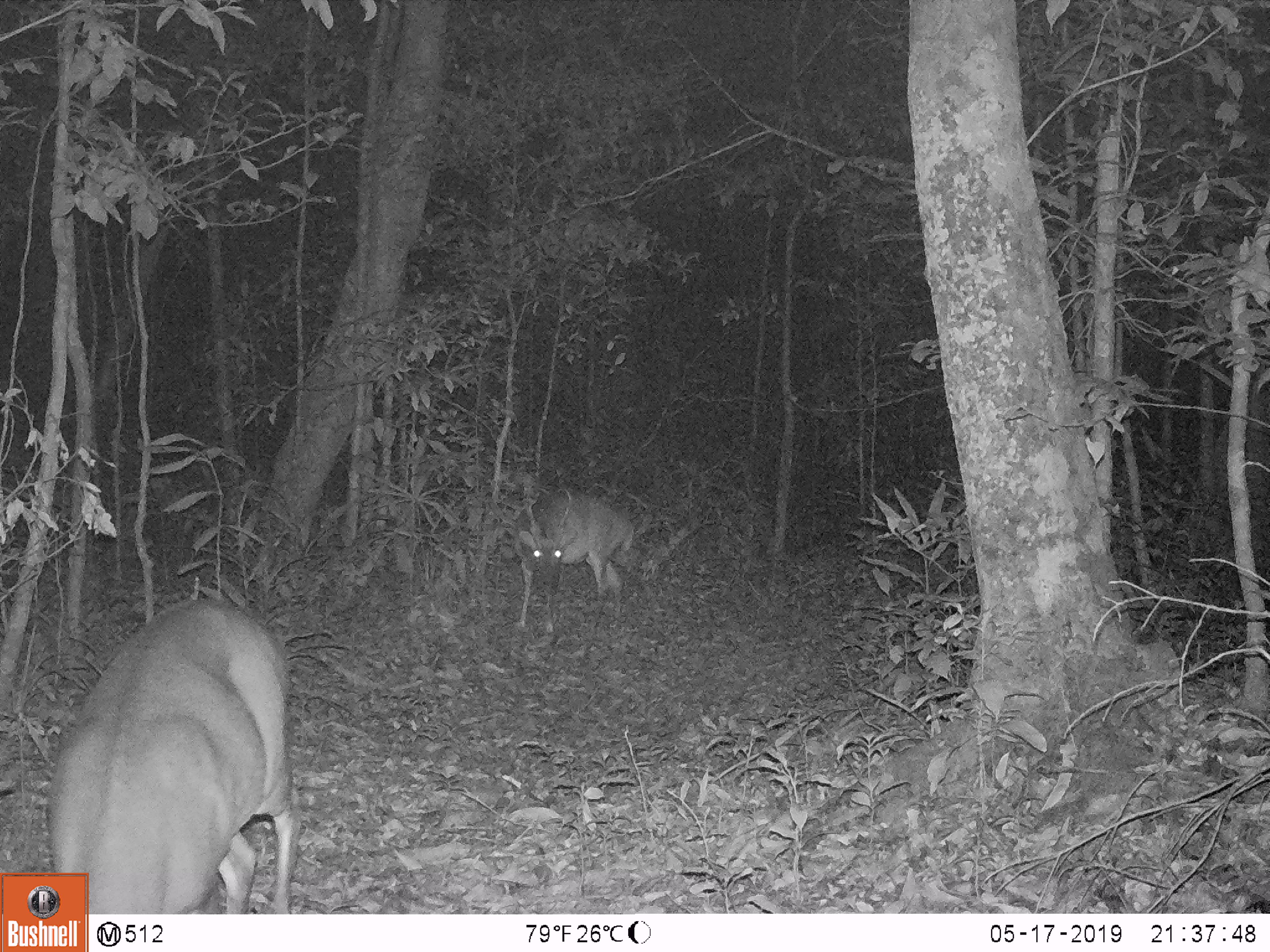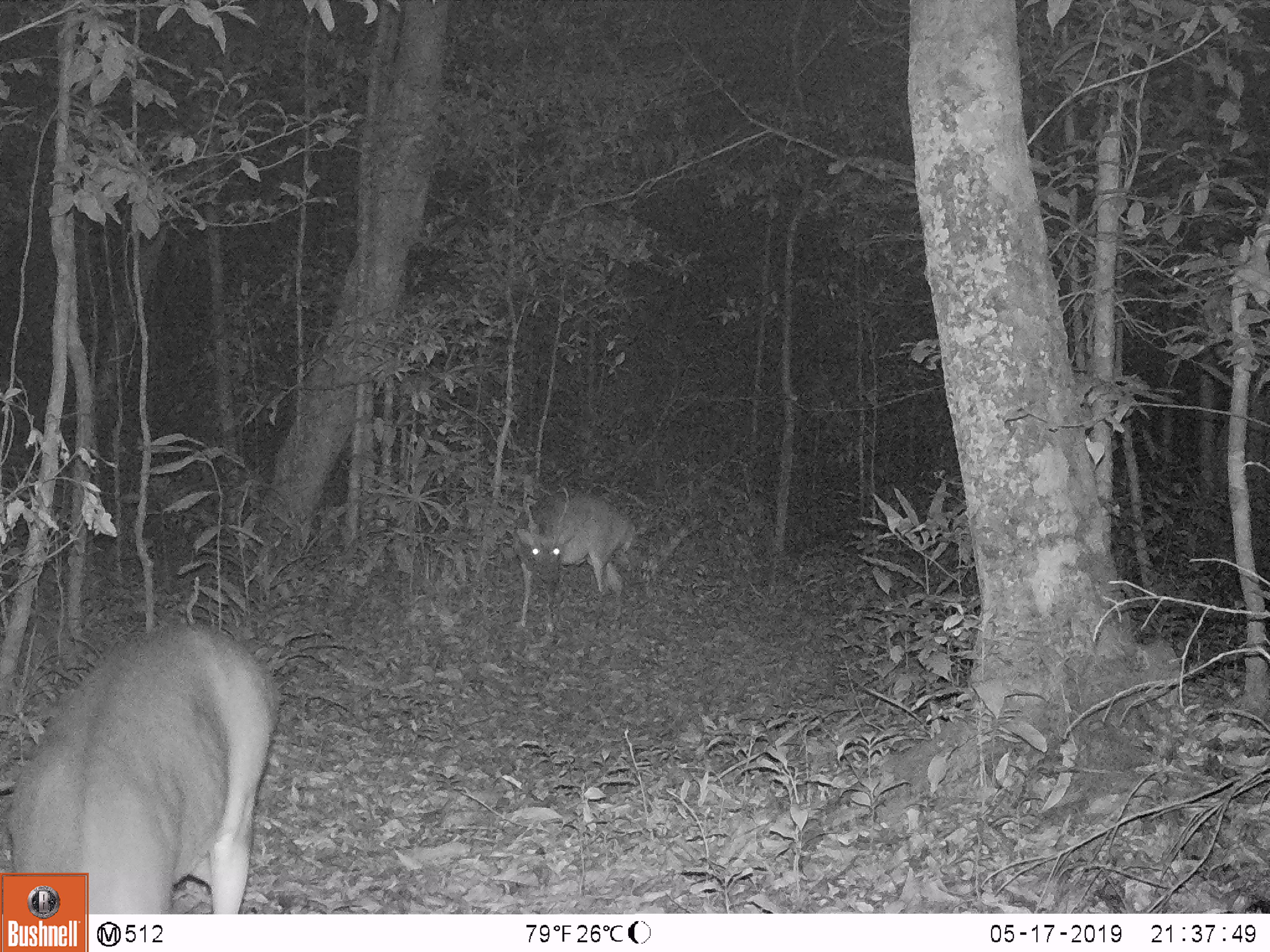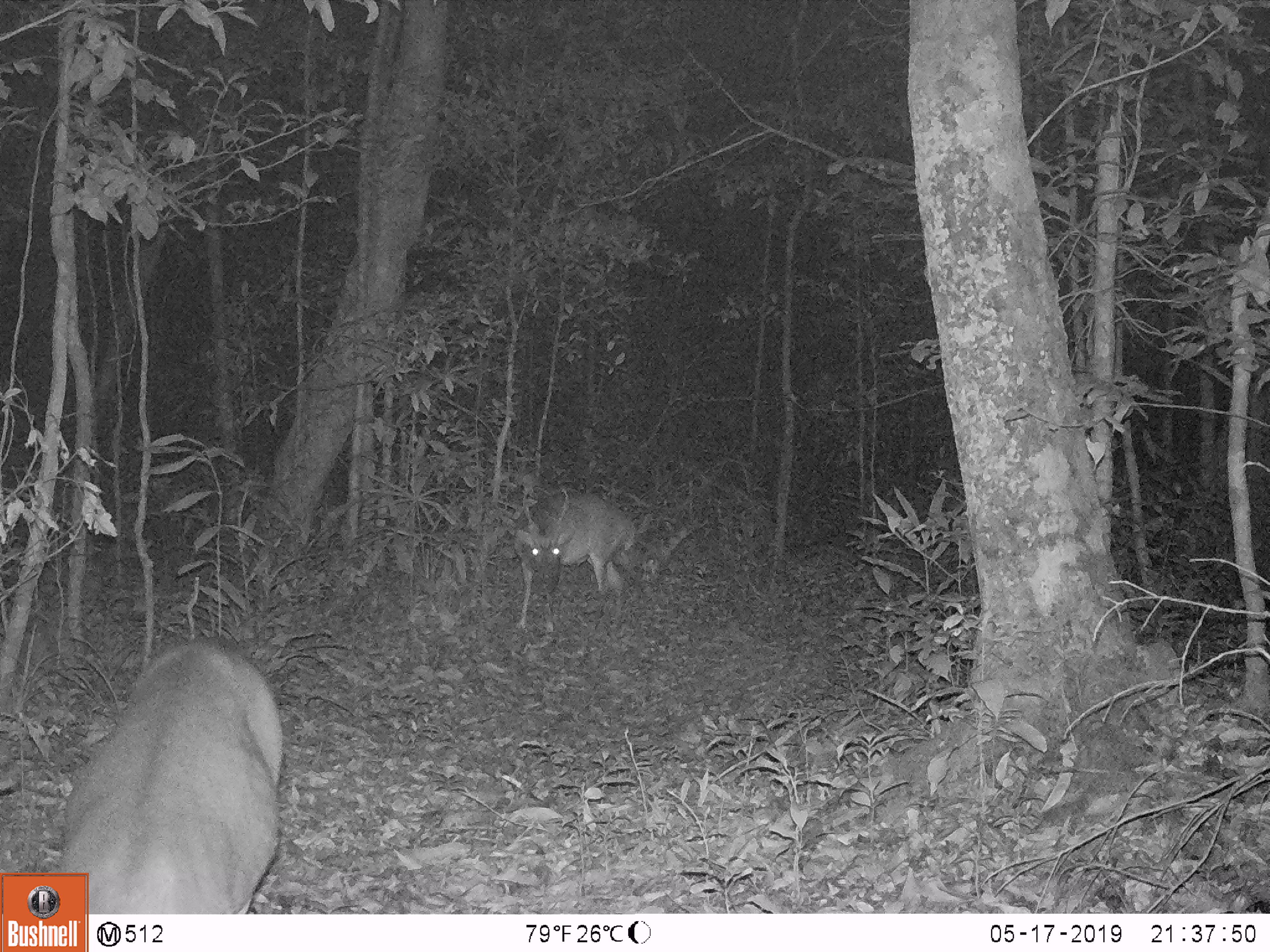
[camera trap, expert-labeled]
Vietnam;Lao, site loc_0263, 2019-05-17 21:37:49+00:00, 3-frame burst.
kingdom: Animalia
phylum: Chordata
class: Mammalia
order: Artiodactyla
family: Cervidae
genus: Muntiacus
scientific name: Muntiacus vuquangensis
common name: large-antlered muntjac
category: large antlered muntjac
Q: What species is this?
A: Large antlered muntjac (large-antlered muntjac) (Muntiacus vuquangensis).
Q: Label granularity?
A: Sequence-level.